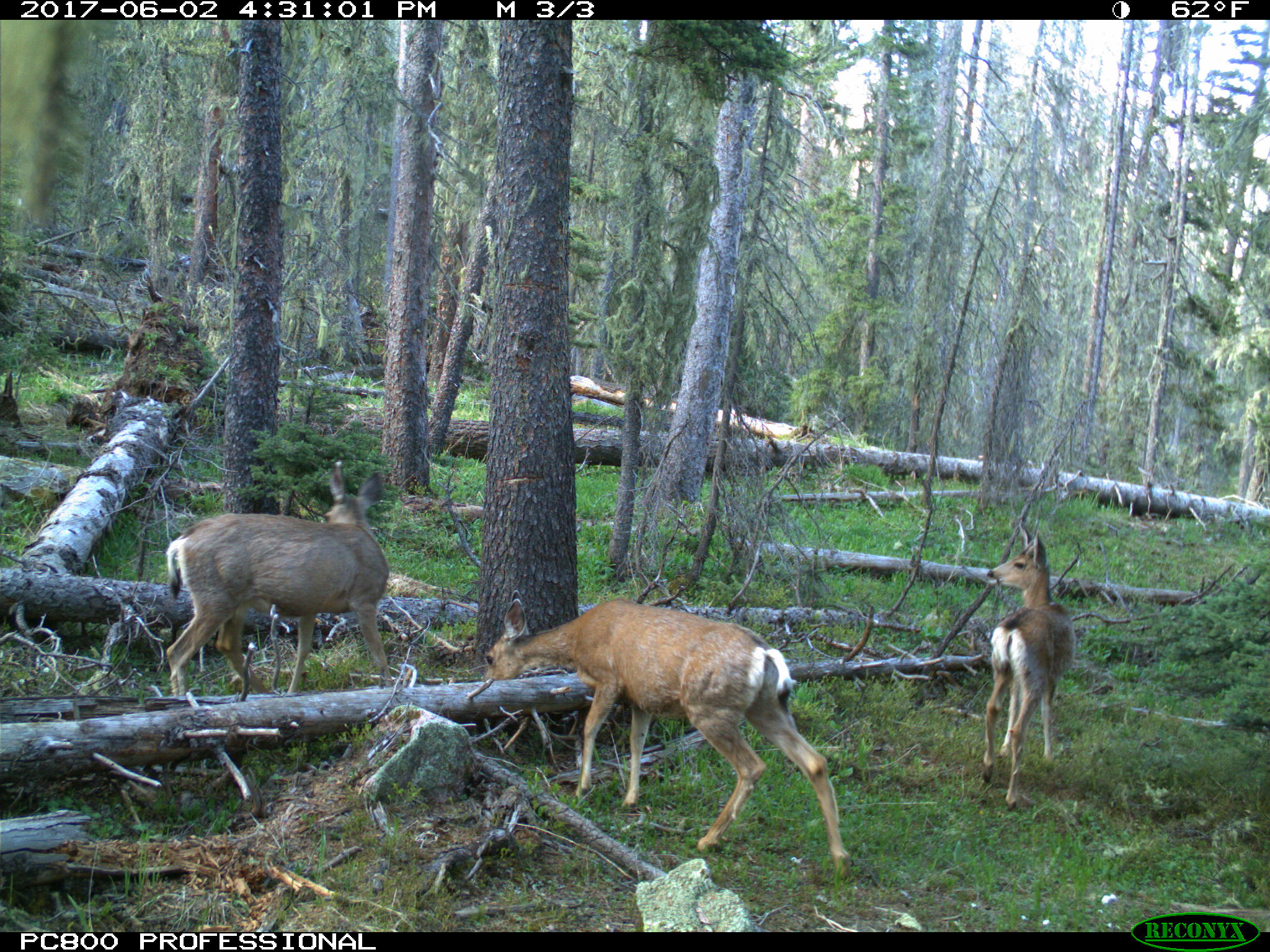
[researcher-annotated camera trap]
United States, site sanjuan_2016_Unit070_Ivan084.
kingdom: Animalia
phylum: Chordata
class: Mammalia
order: Artiodactyla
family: Cervidae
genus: Odocoileus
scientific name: Odocoileus hemionus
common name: mule deer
Odocoileus hemionus (mule deer).